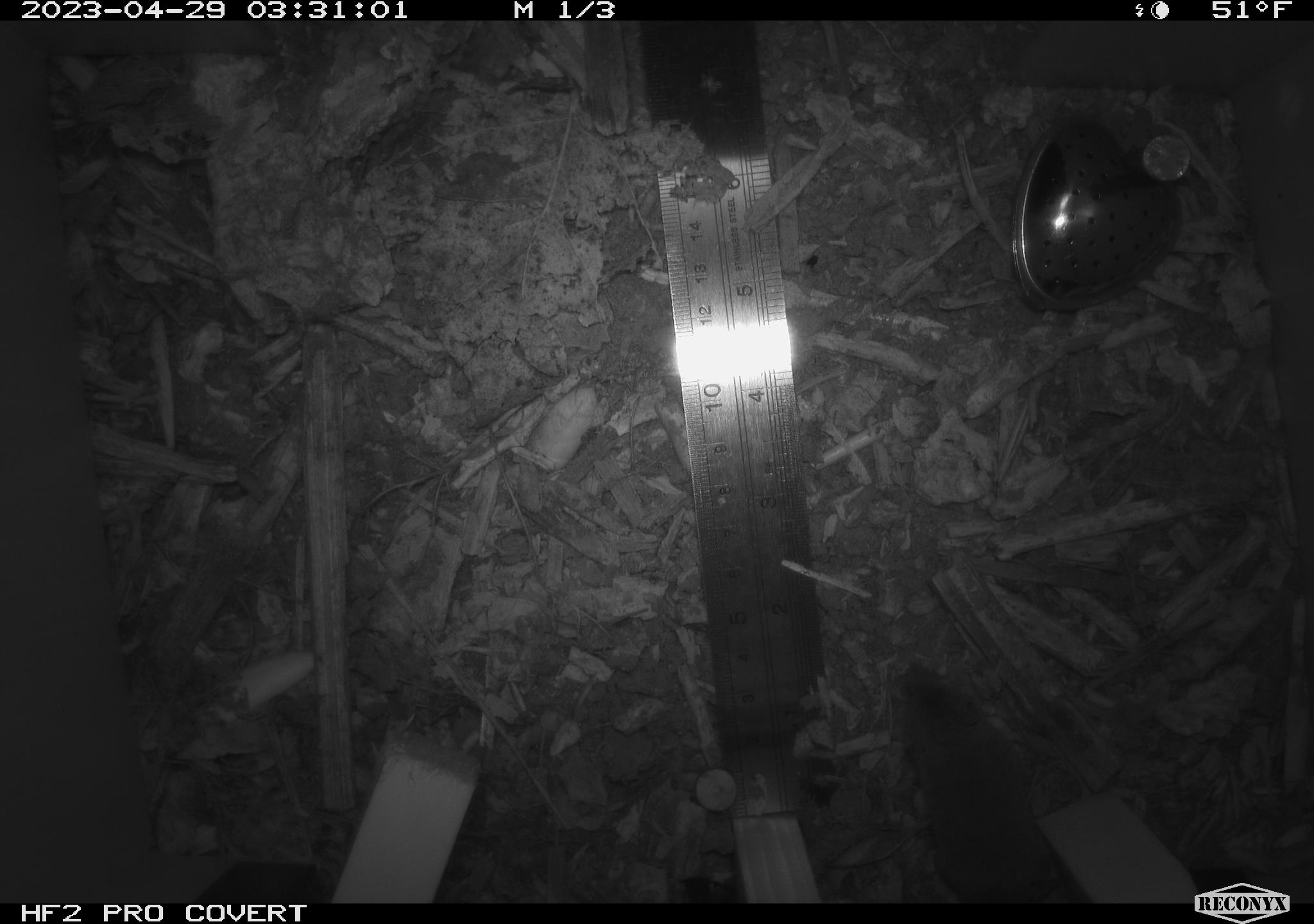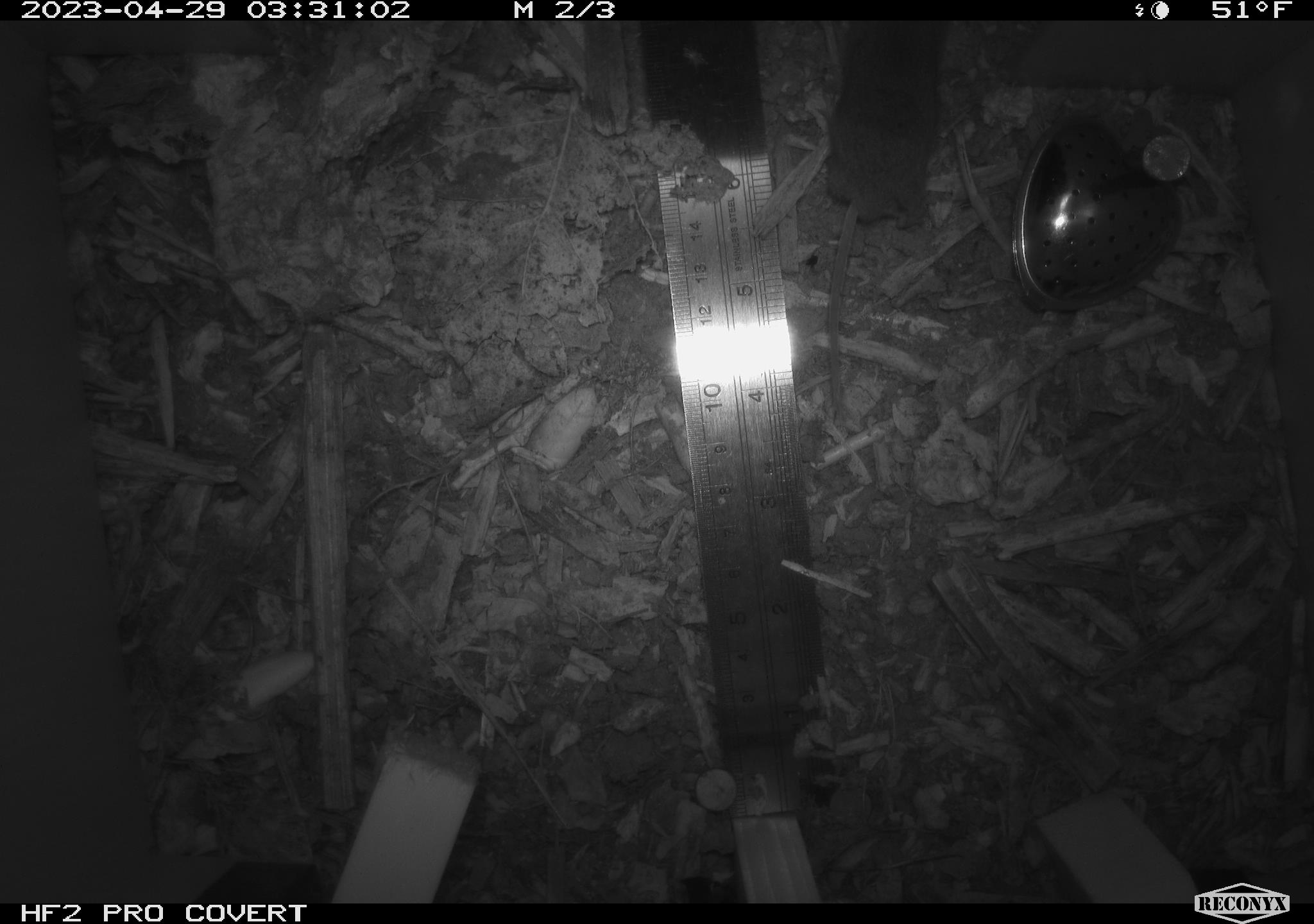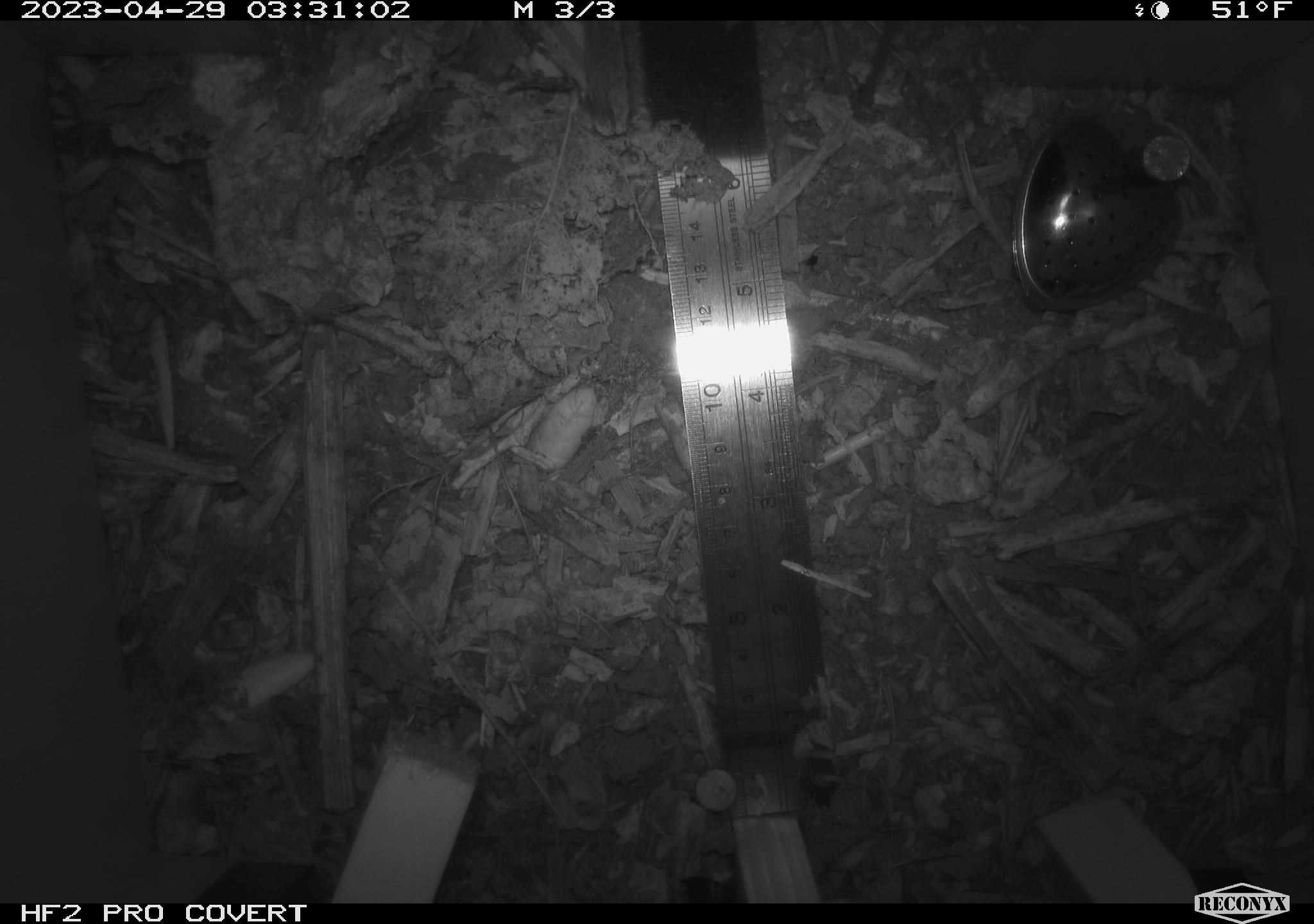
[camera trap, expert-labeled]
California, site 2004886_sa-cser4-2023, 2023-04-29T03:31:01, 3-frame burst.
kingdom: Animalia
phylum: Chordata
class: Mammalia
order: Eulipotyphla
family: Soricidae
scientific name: Soricidae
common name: shrews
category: soricidae family